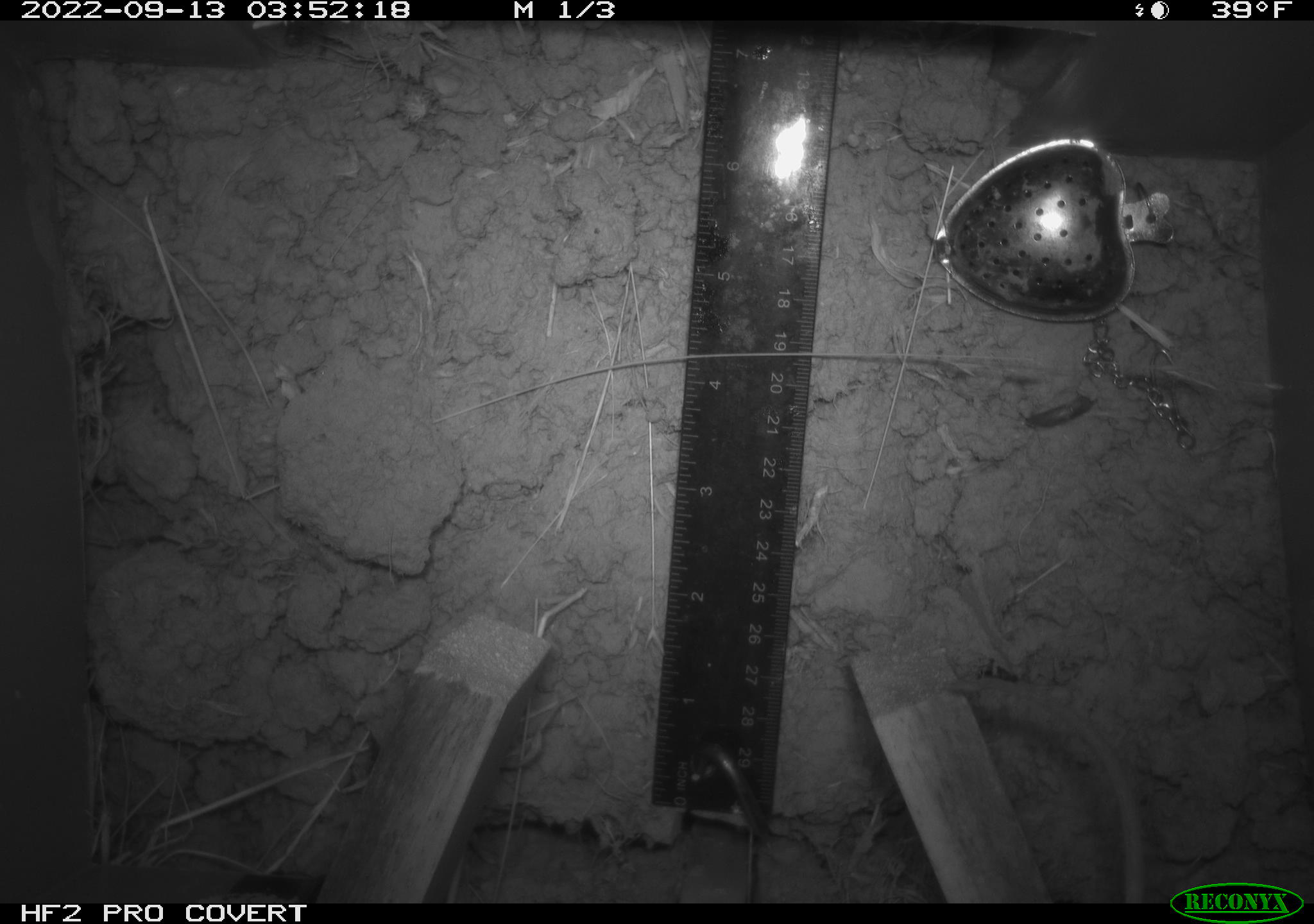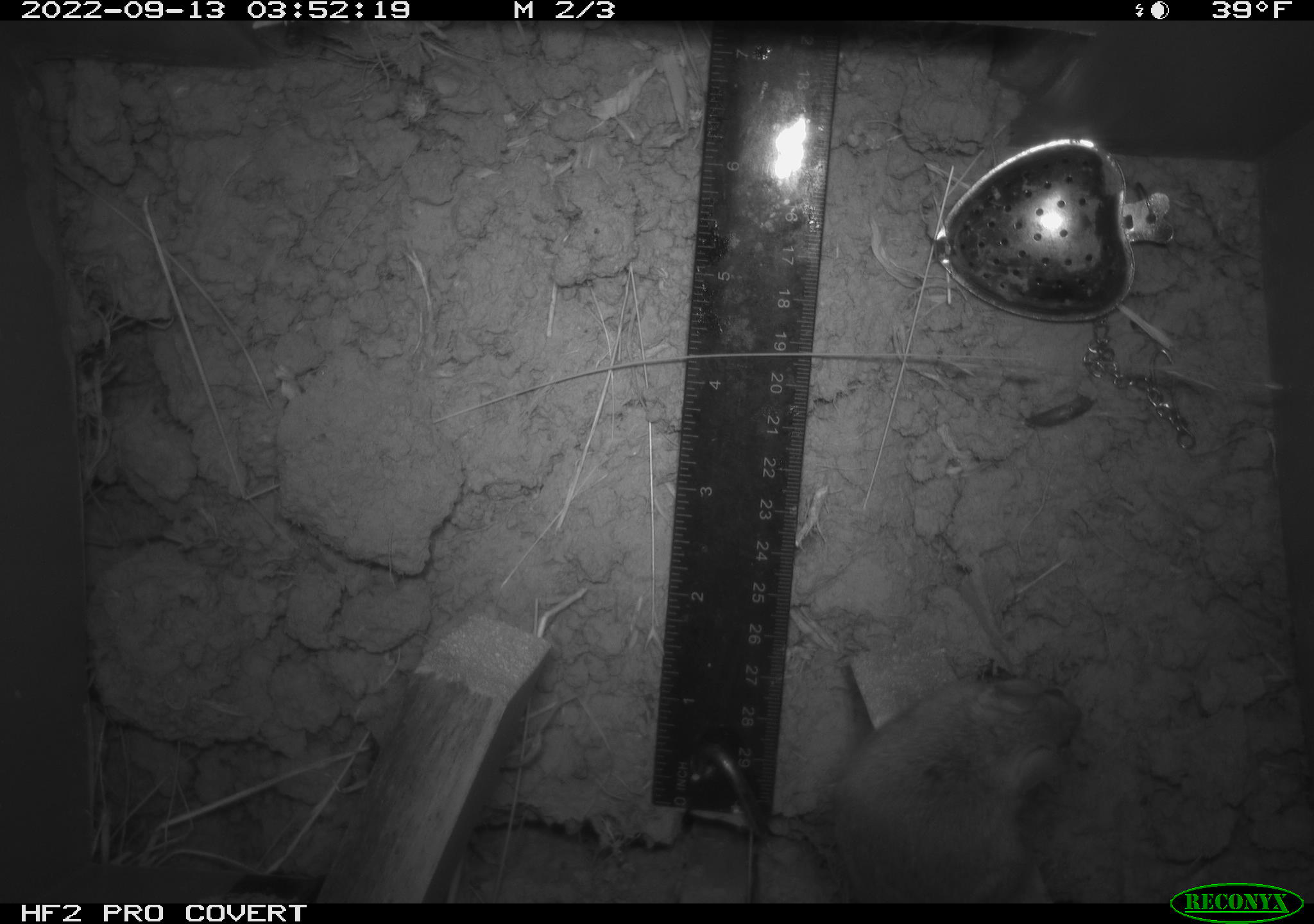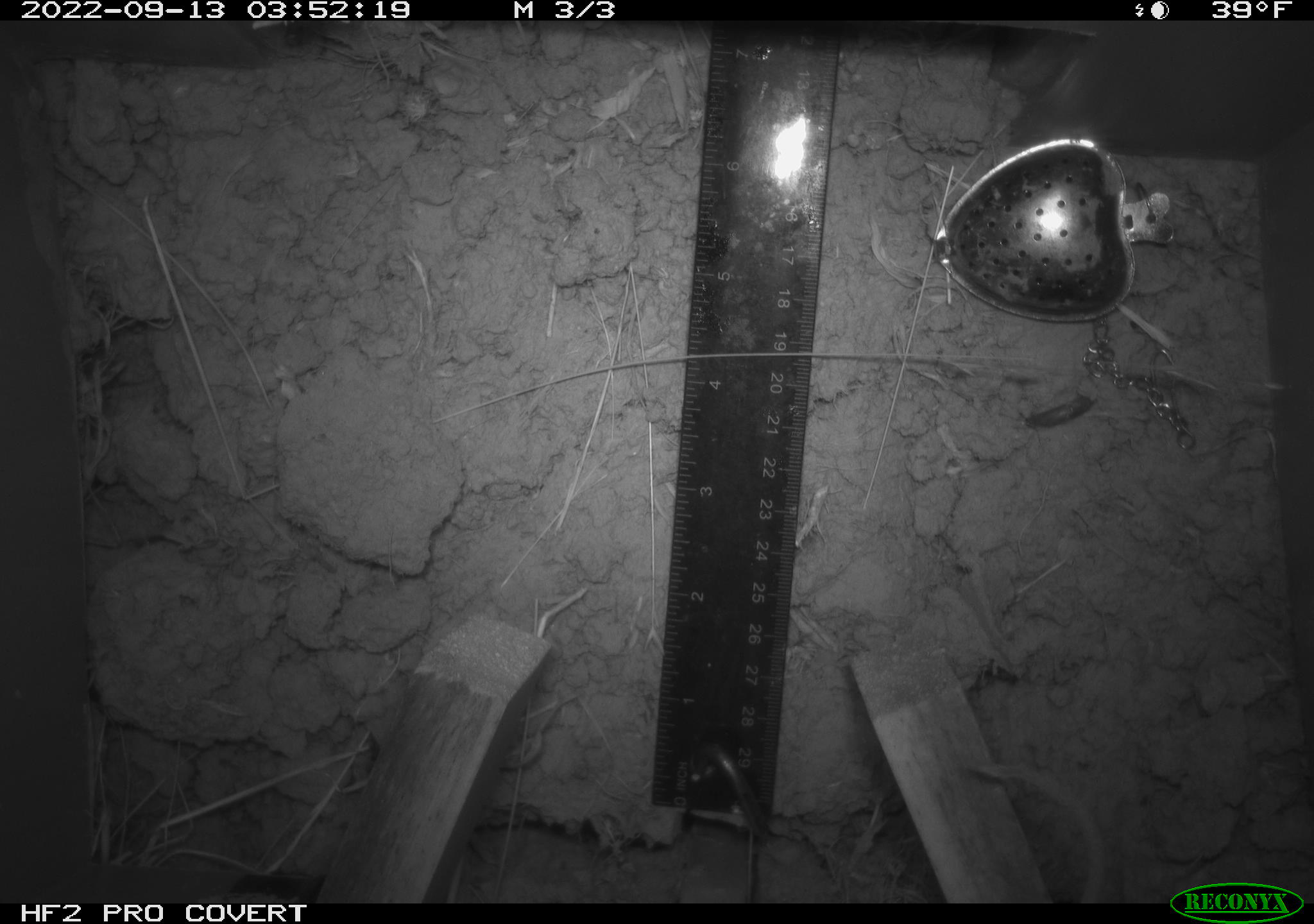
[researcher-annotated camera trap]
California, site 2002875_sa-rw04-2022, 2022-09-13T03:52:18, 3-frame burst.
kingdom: Animalia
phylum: Chordata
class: Mammalia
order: Rodentia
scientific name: Rodentia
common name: mouse species